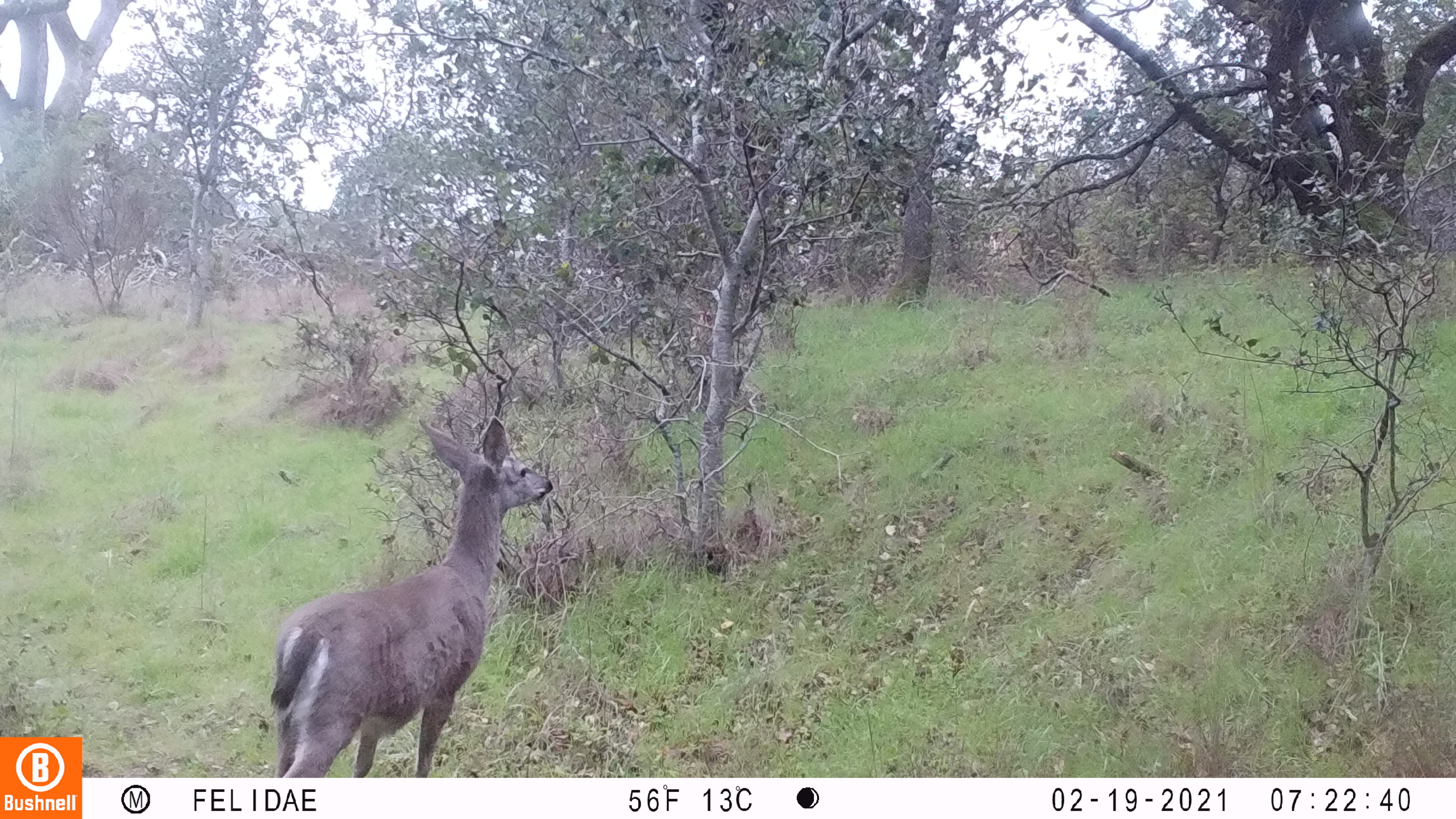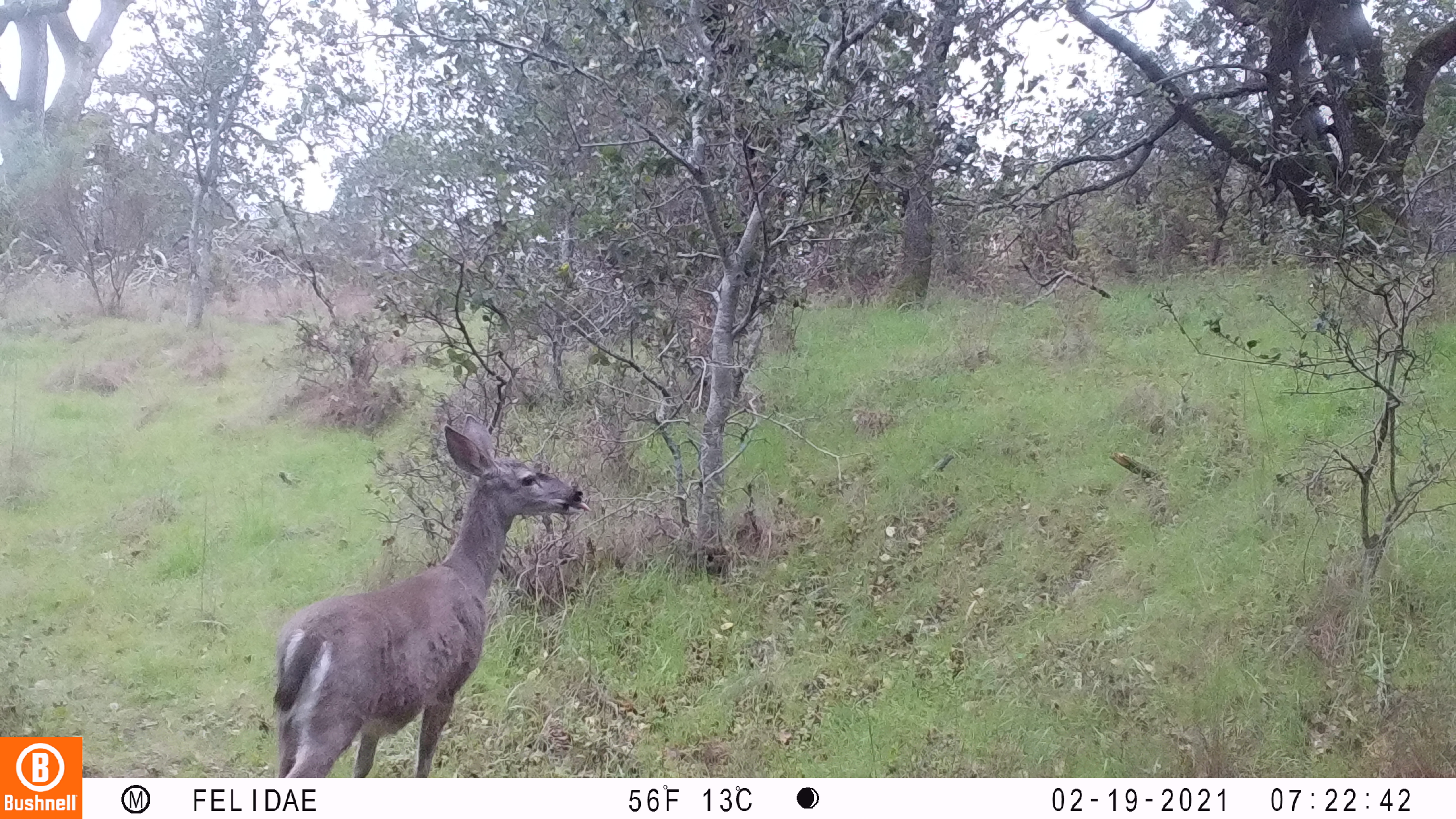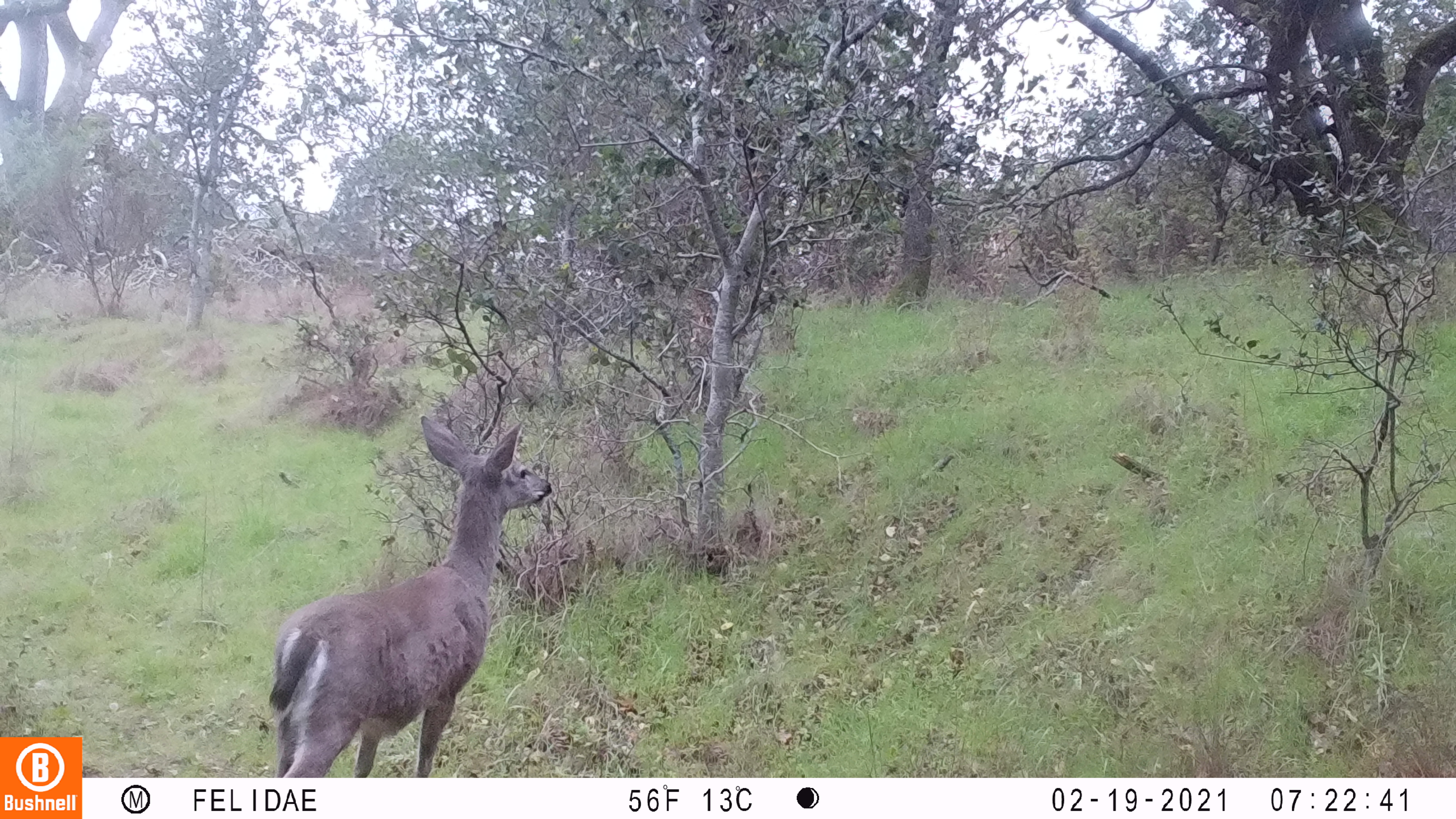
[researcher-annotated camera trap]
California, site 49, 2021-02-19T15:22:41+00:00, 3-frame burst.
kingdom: Animalia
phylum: Chordata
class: Mammalia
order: Artiodactyla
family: Cervidae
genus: Odocoileus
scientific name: Odocoileus hemionus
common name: mule deer